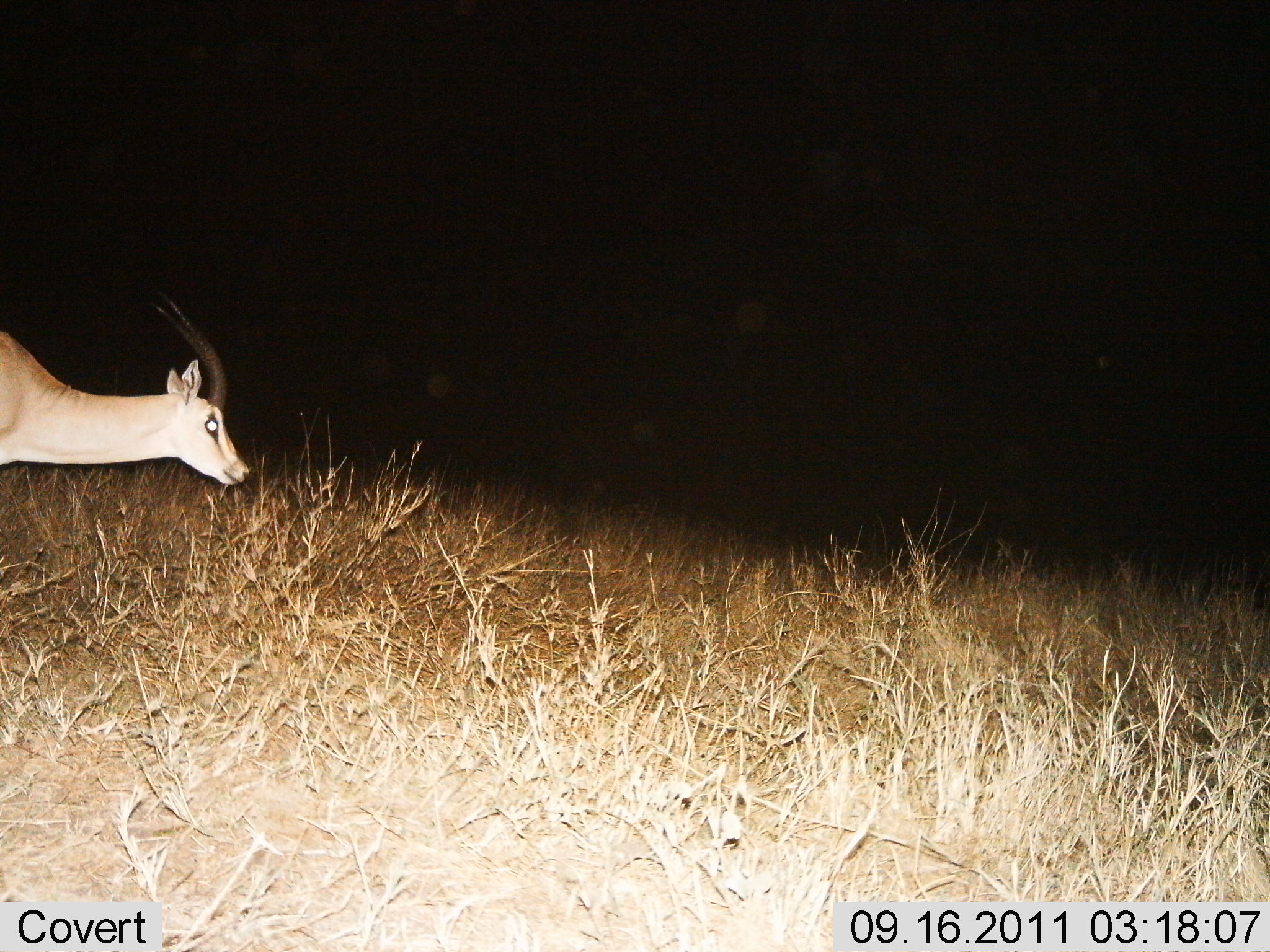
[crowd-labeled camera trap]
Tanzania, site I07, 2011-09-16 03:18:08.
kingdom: Animalia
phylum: Chordata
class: Mammalia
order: Artiodactyla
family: Bovidae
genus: Nanger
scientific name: Nanger granti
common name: grant's gazelle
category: gazellegrants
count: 1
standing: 50%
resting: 0%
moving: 58%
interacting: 0%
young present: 0%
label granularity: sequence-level